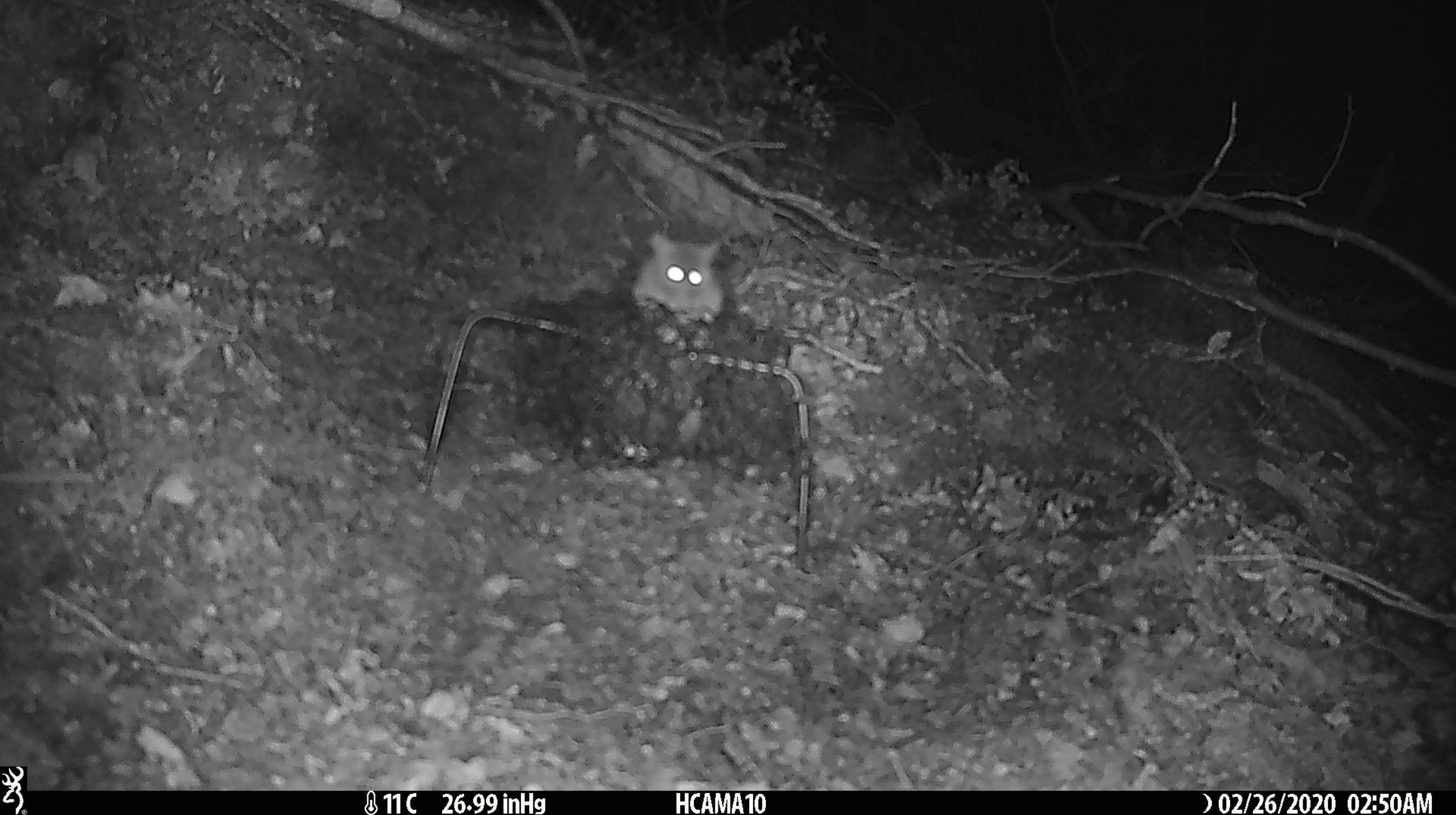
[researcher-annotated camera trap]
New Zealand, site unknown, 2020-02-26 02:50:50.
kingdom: Animalia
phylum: Chordata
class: Mammalia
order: Rodentia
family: Muridae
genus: Mus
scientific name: Mus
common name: mouse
Mouse (Mus).